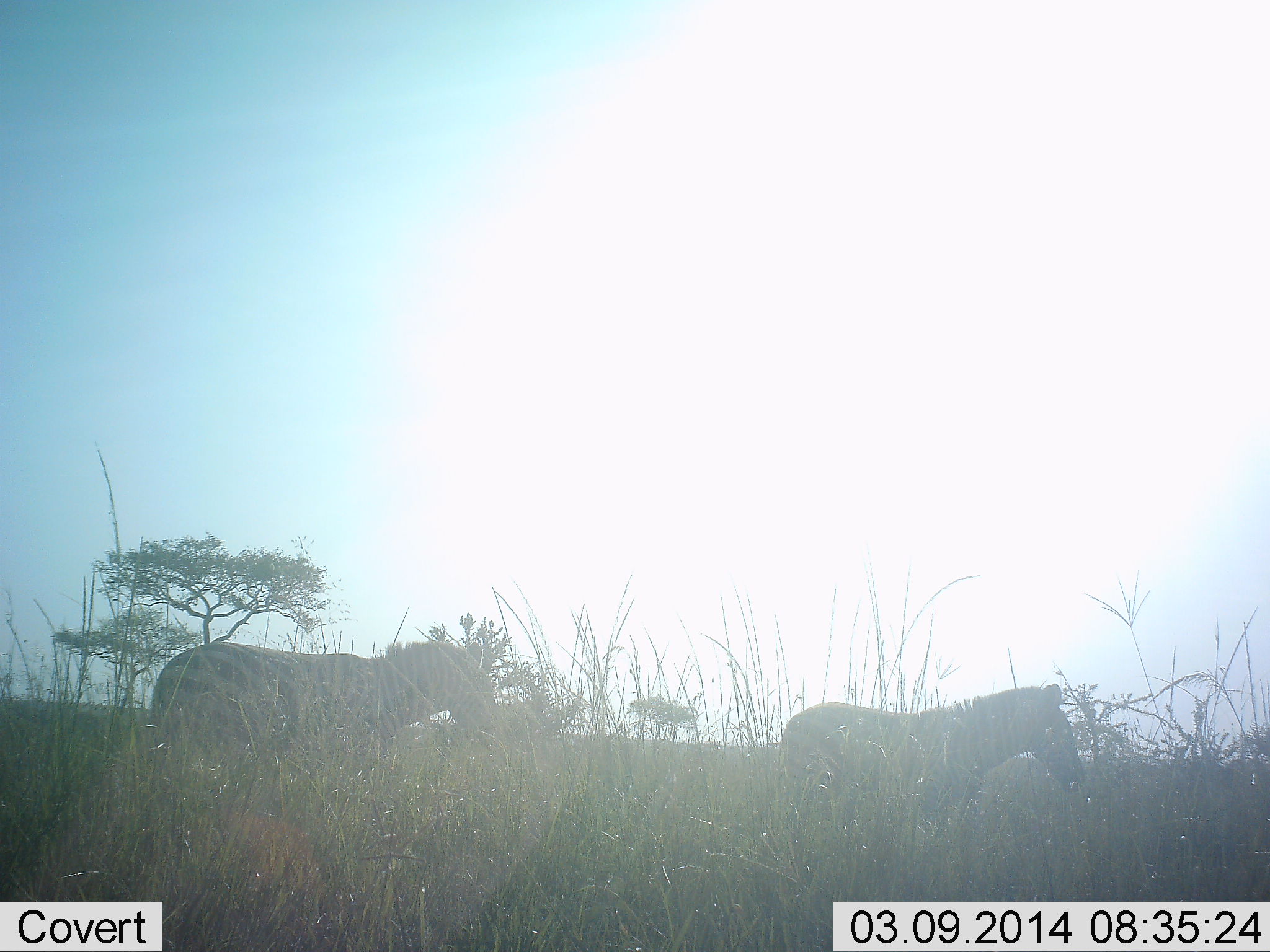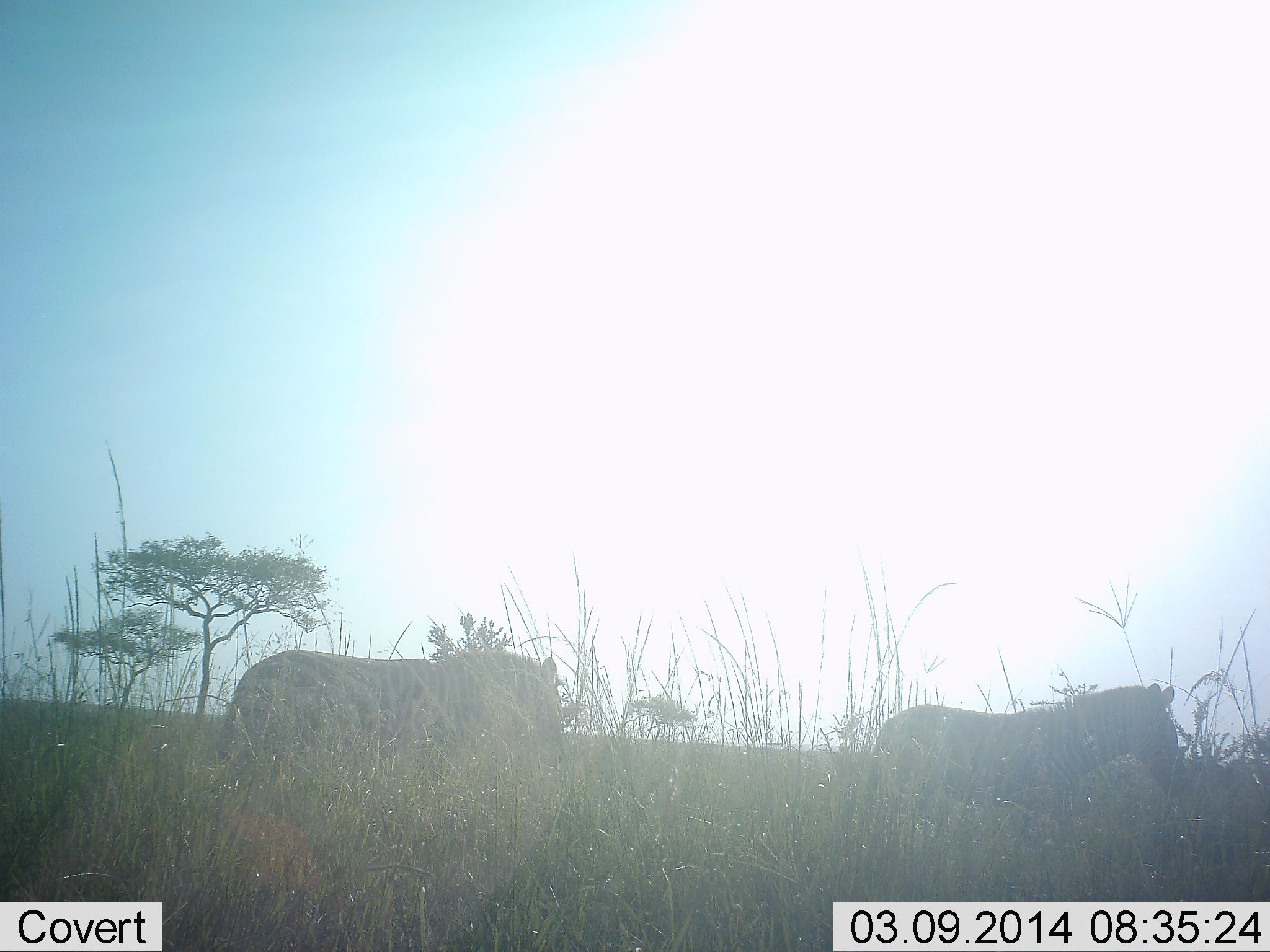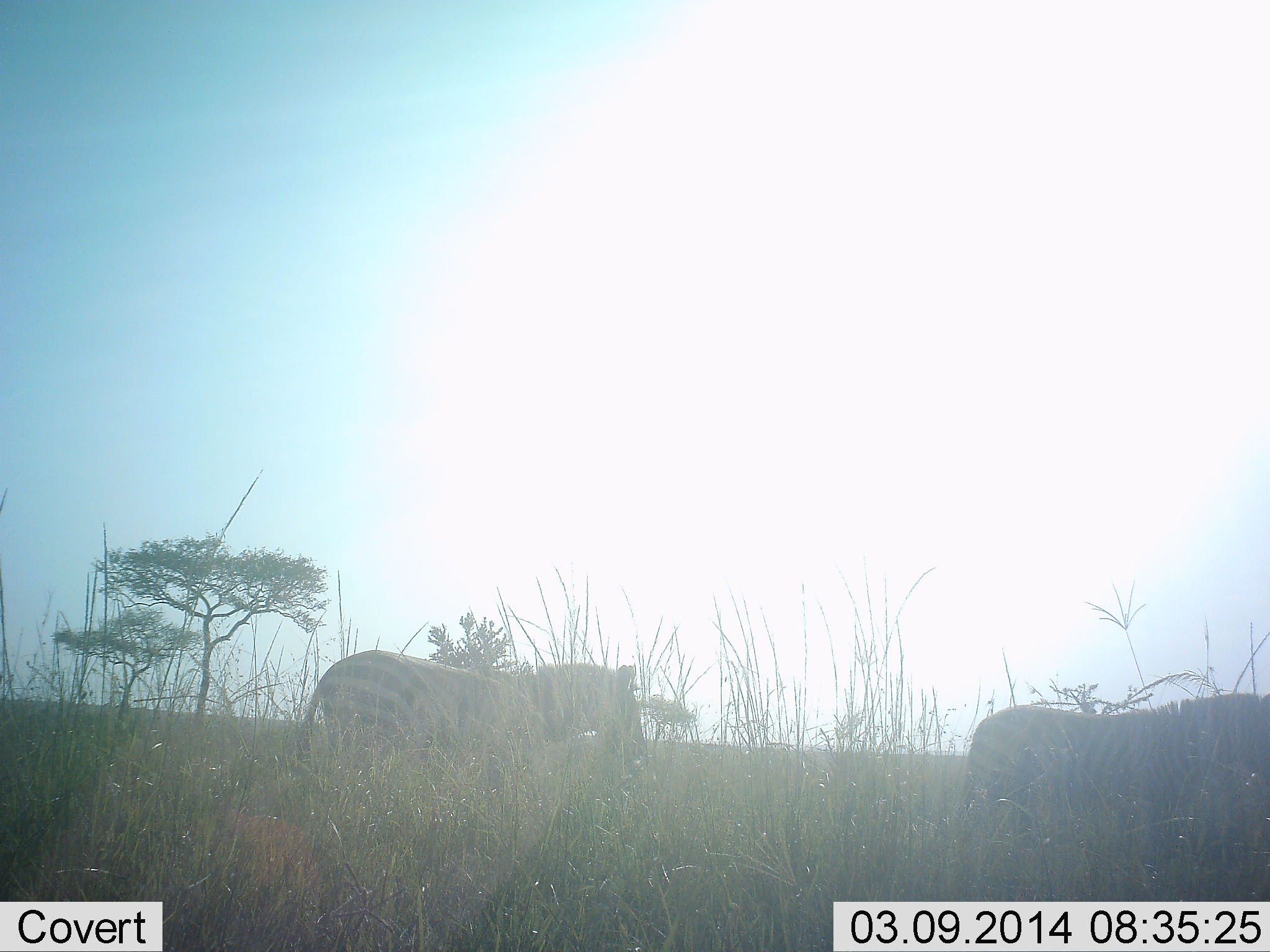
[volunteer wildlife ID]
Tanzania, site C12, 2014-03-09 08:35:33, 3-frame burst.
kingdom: Animalia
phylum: Chordata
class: Mammalia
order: Perissodactyla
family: Equidae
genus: Equus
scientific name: Equus quagga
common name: plains zebra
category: zebra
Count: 2.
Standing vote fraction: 0%.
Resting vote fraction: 0%.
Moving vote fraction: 100%.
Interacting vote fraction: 0%.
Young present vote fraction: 0%.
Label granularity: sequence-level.